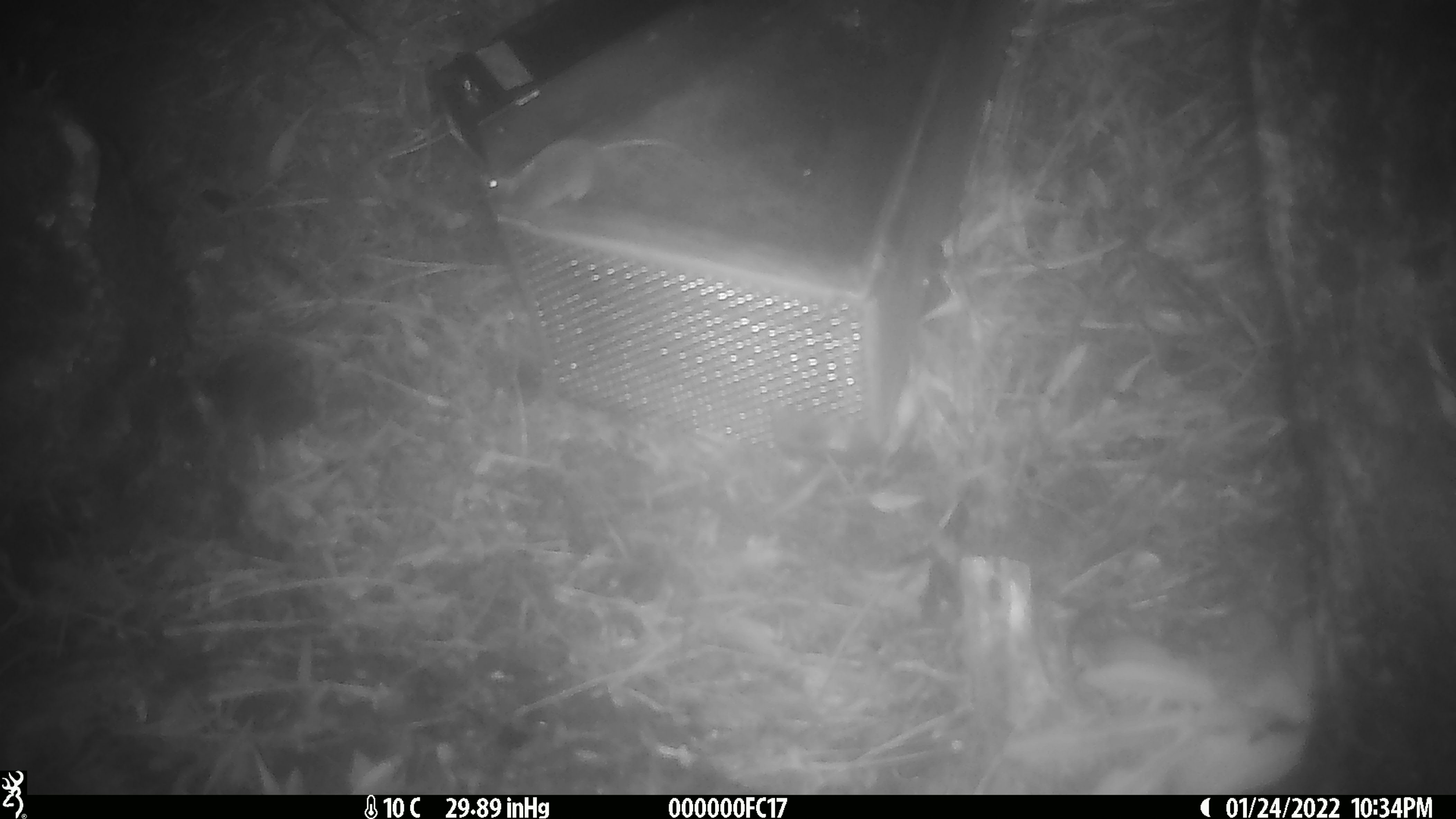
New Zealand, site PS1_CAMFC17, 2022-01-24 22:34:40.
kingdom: Animalia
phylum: Chordata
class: Mammalia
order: Rodentia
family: Muridae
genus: Mus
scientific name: Mus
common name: mouse